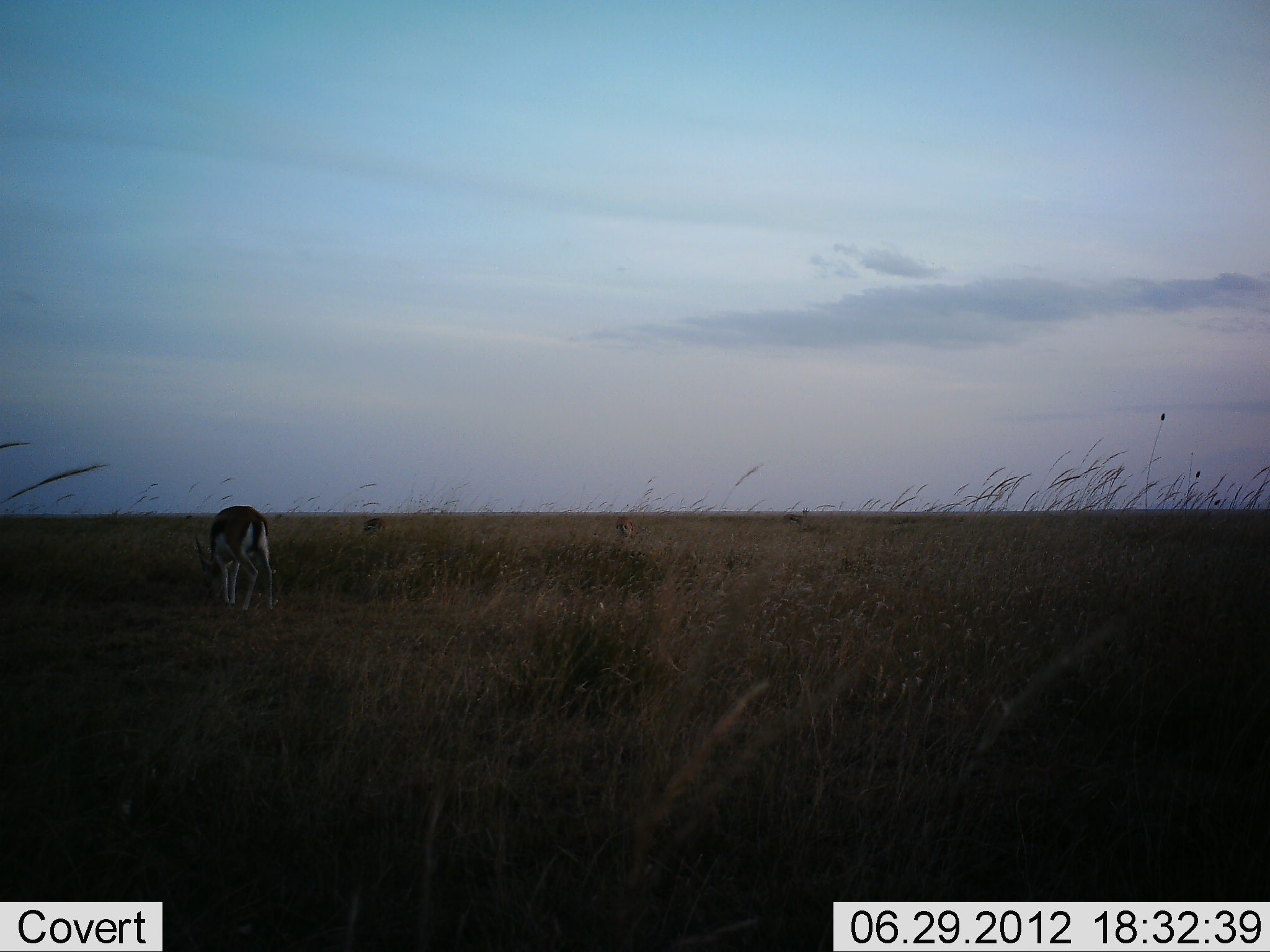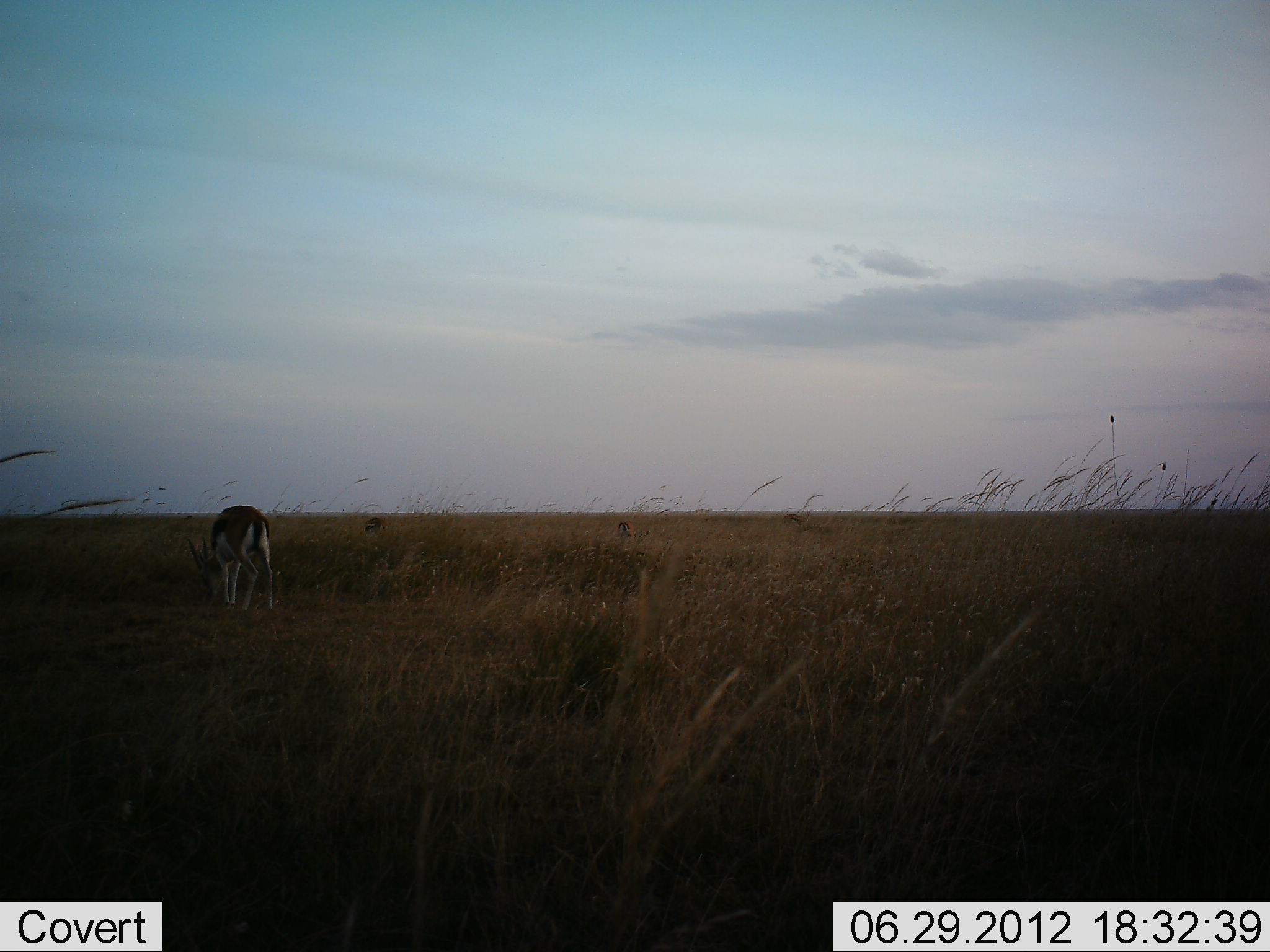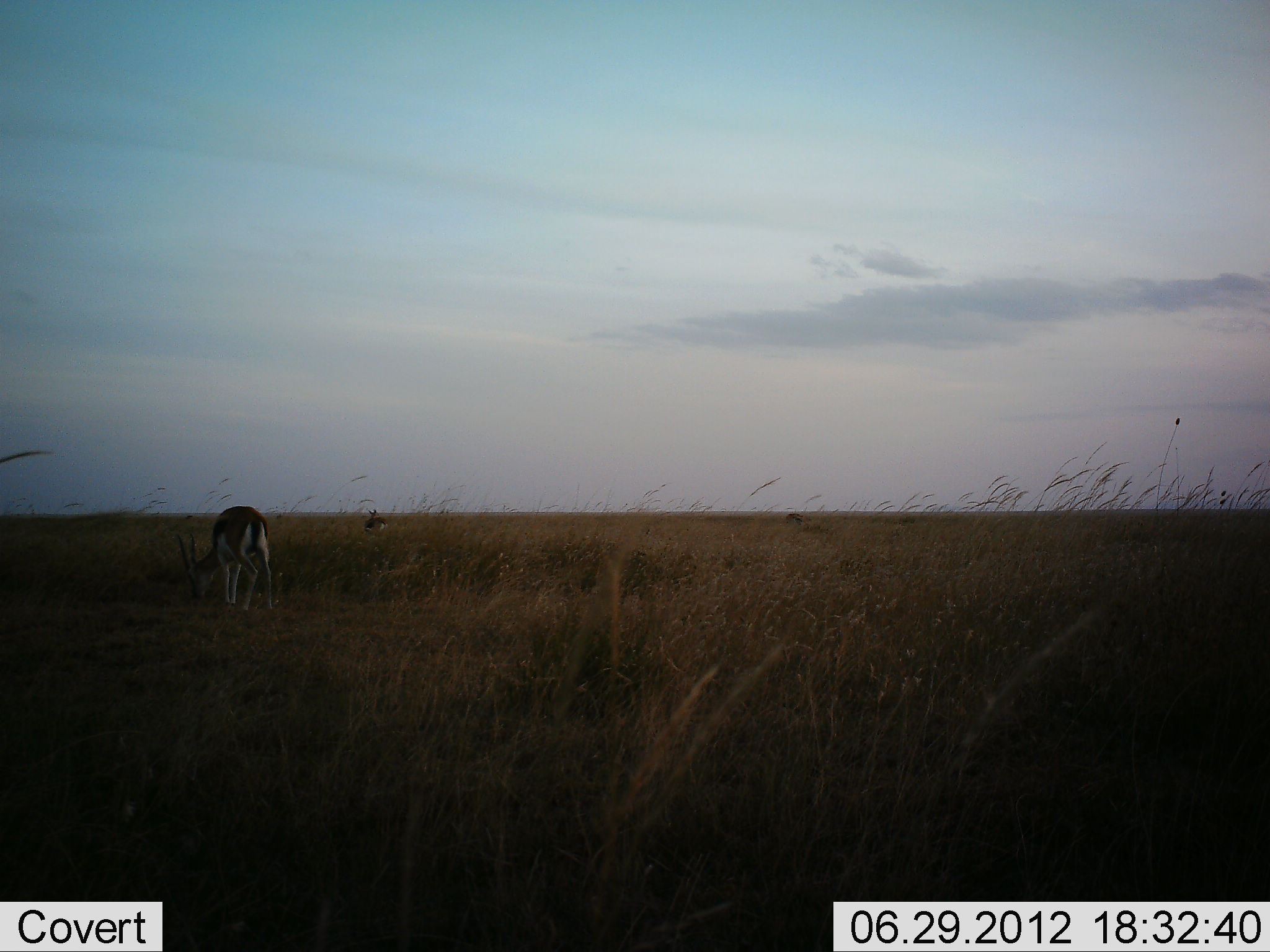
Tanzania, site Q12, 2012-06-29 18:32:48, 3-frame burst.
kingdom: Animalia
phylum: Chordata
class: Mammalia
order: Artiodactyla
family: Bovidae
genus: Eudorcas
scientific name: Eudorcas thomsonii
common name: thomson's gazelle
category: gazellethomsons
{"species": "gazellethomsons (thomson's gazelle) (Eudorcas thomsonii)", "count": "1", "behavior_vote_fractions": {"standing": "20%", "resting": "0%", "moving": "0%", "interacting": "0%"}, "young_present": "0%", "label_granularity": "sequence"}